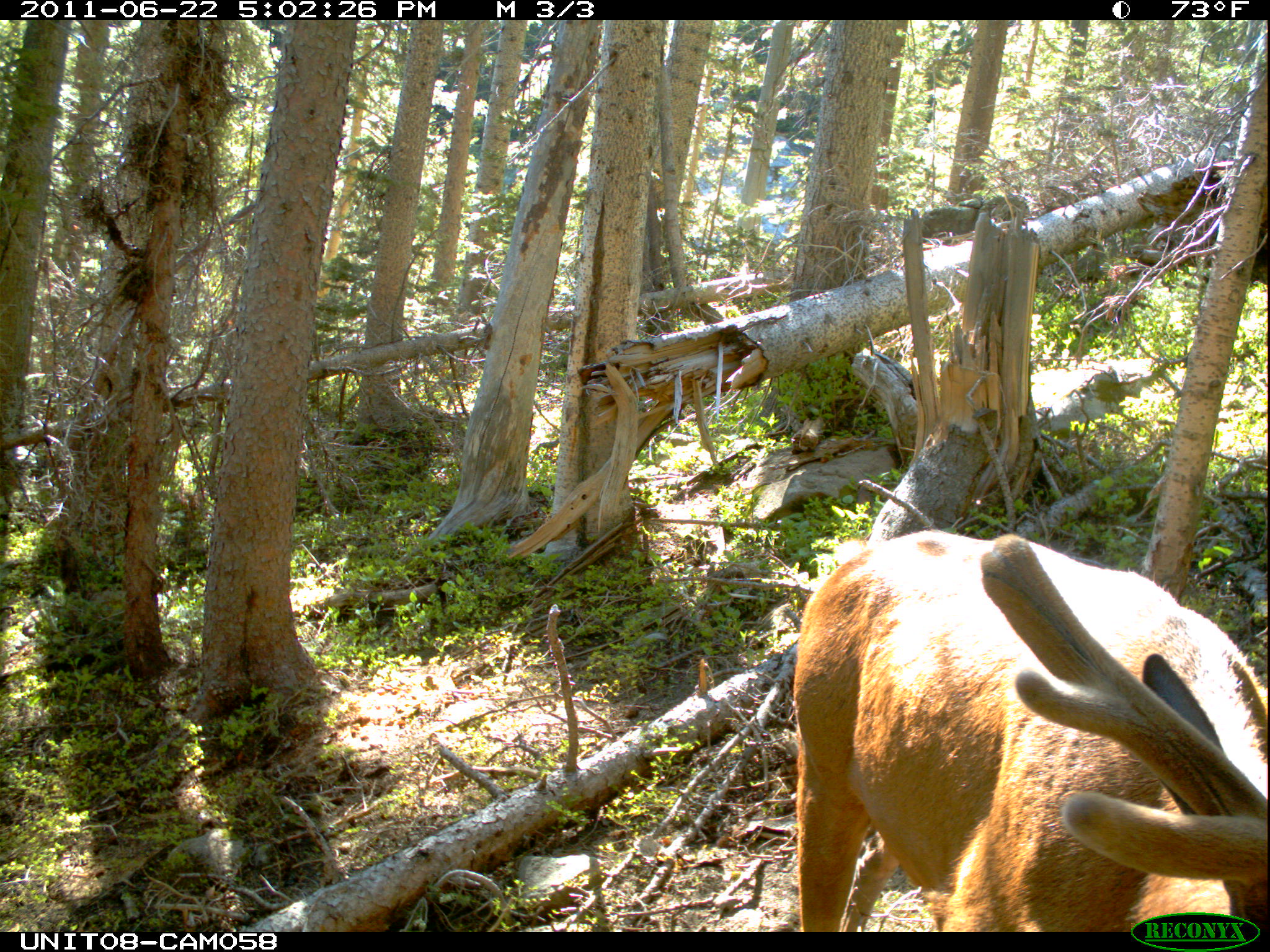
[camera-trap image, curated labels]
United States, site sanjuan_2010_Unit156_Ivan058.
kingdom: Animalia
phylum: Chordata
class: Mammalia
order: Artiodactyla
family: Cervidae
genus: Cervus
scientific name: Cervus elaphus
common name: red deer